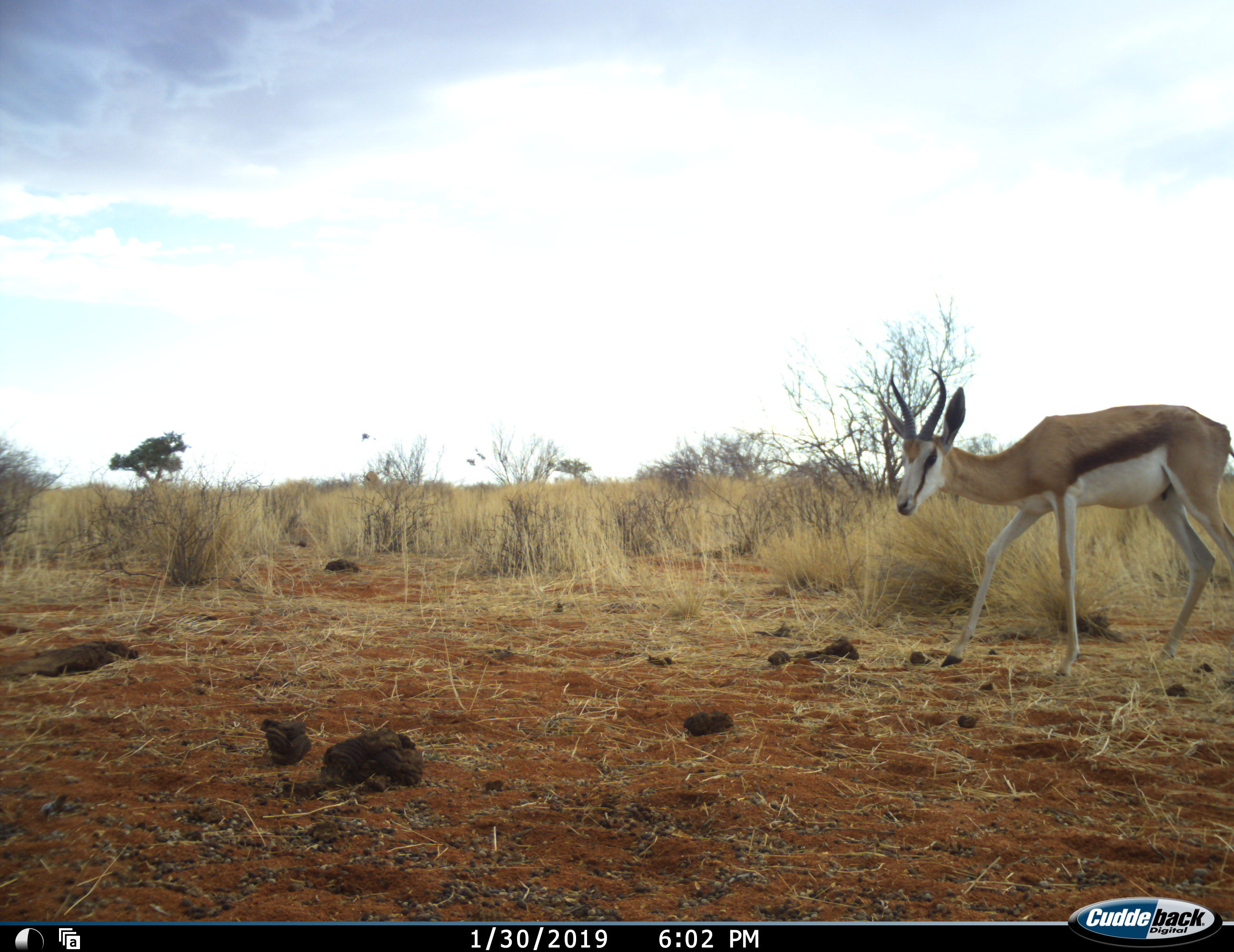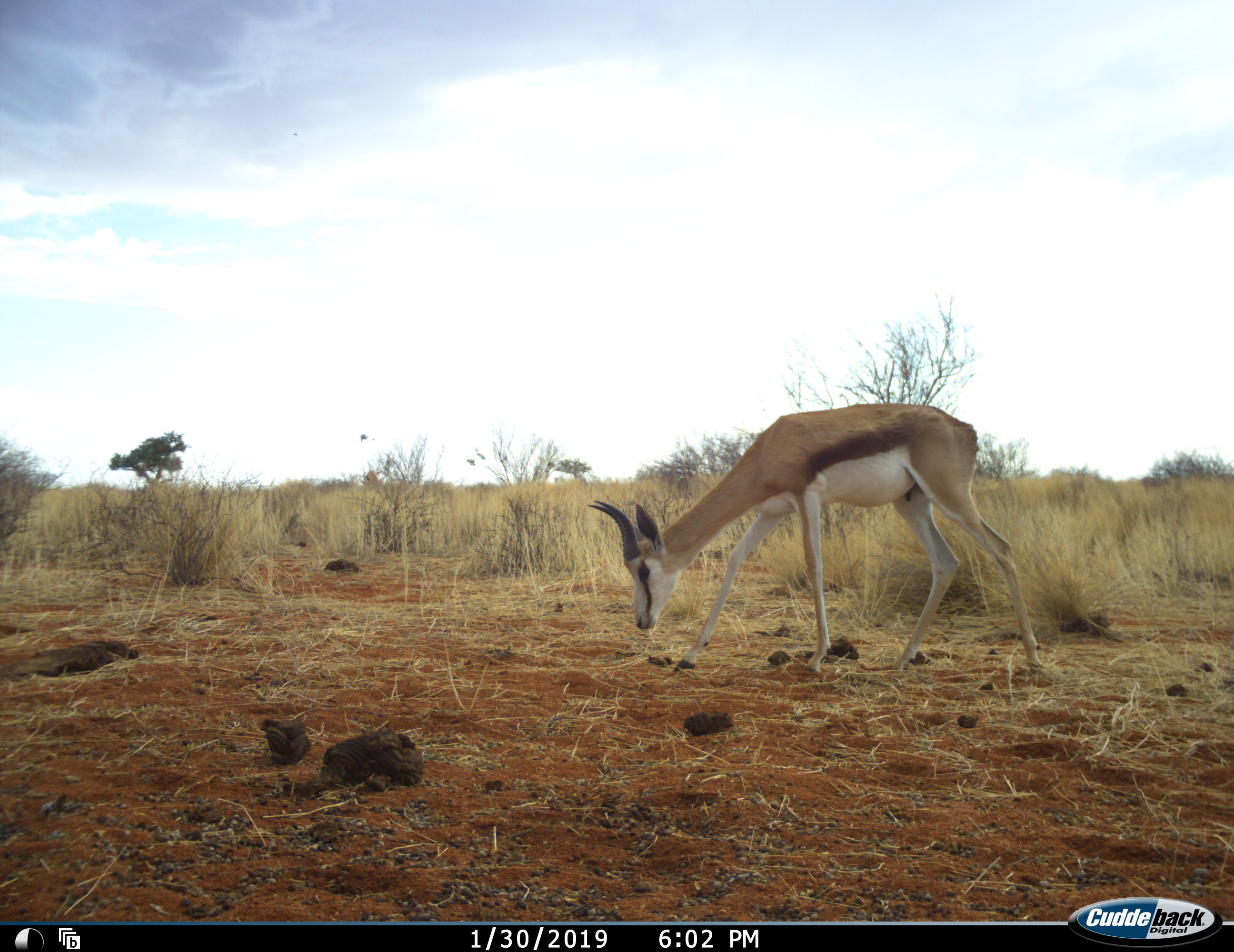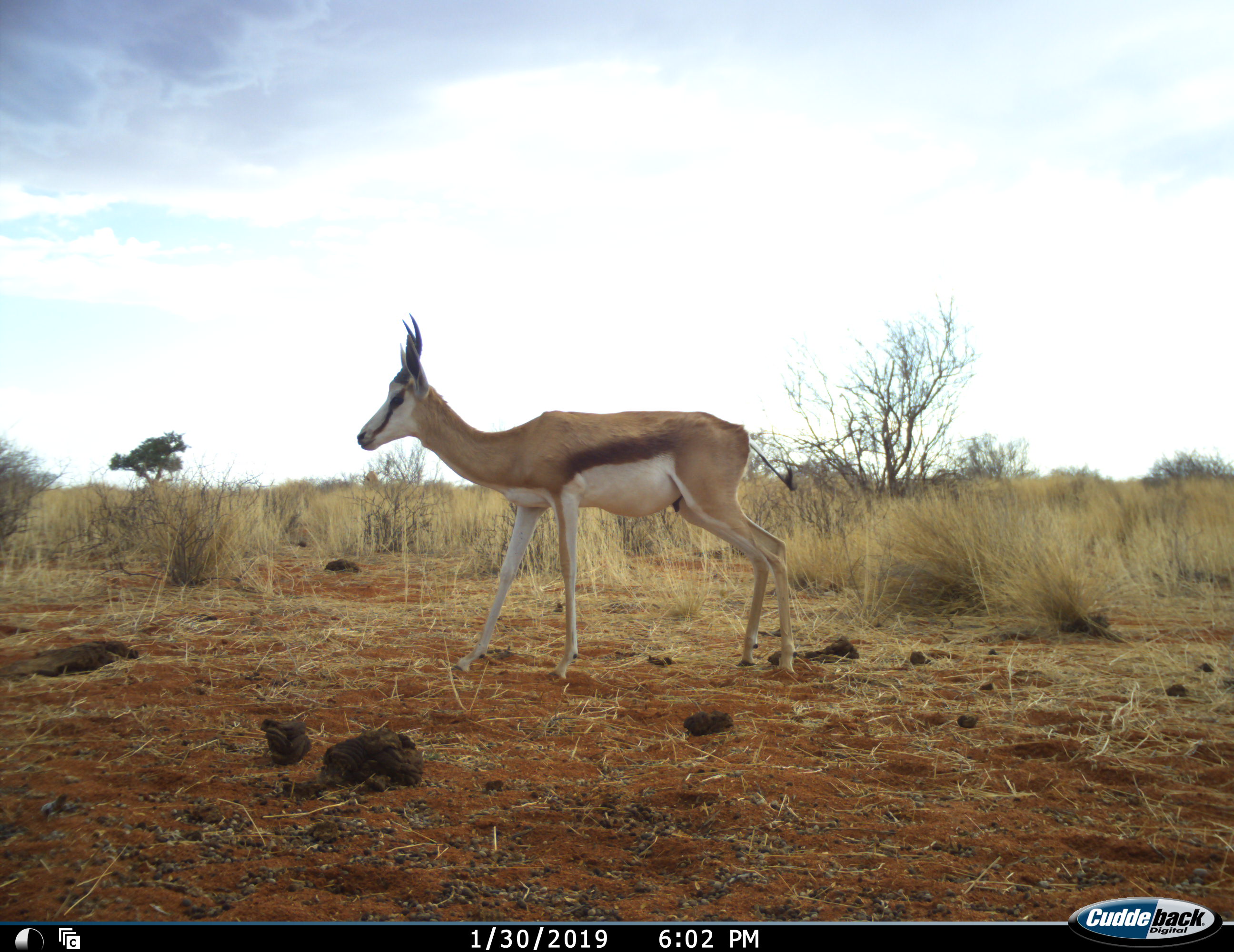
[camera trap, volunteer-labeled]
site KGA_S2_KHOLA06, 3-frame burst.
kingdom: Animalia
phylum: Chordata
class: Mammalia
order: Artiodactyla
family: Bovidae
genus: Antidorcas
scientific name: Antidorcas marsupialis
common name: springbok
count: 1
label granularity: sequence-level